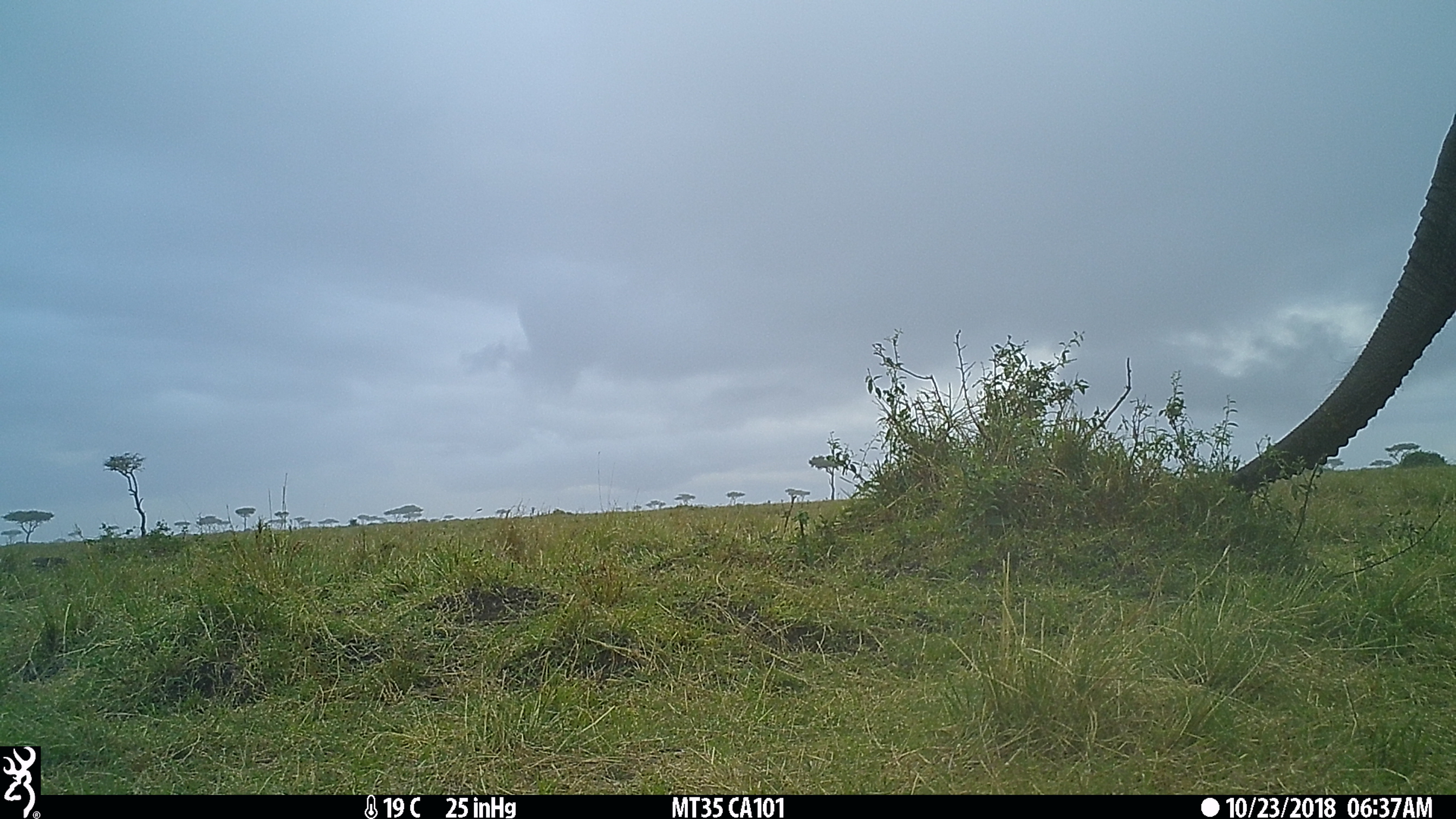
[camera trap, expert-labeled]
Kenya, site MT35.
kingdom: Animalia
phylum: Chordata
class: Mammalia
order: Proboscidea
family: Elephantidae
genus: Loxodonta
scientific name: Loxodonta africana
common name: elephant